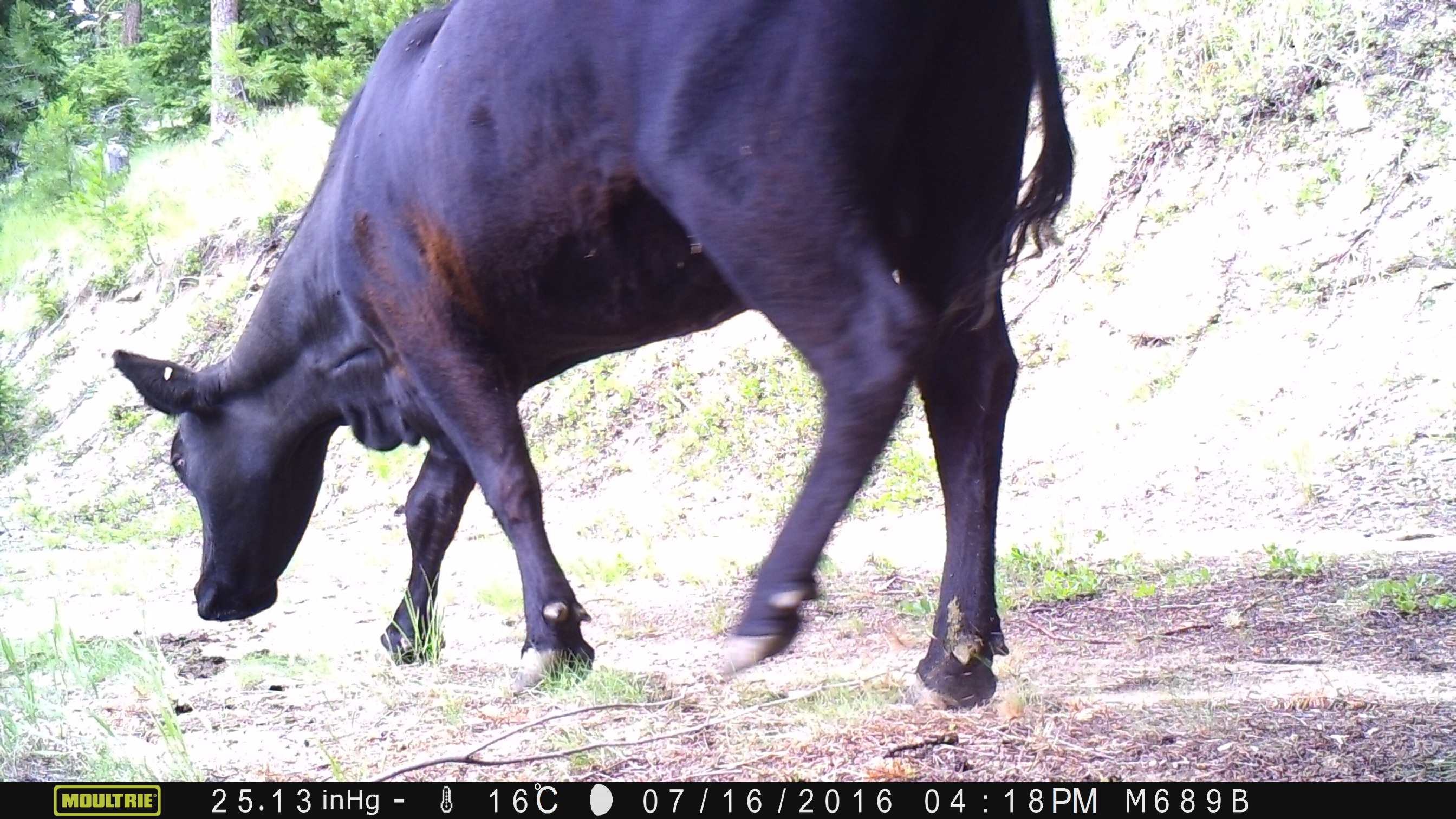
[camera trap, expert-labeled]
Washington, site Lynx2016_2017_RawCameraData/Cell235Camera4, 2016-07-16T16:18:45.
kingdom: Animalia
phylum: Chordata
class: Mammalia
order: Artiodactyla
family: Bovidae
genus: Bos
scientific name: Bos taurus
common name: domestic cattle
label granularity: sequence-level